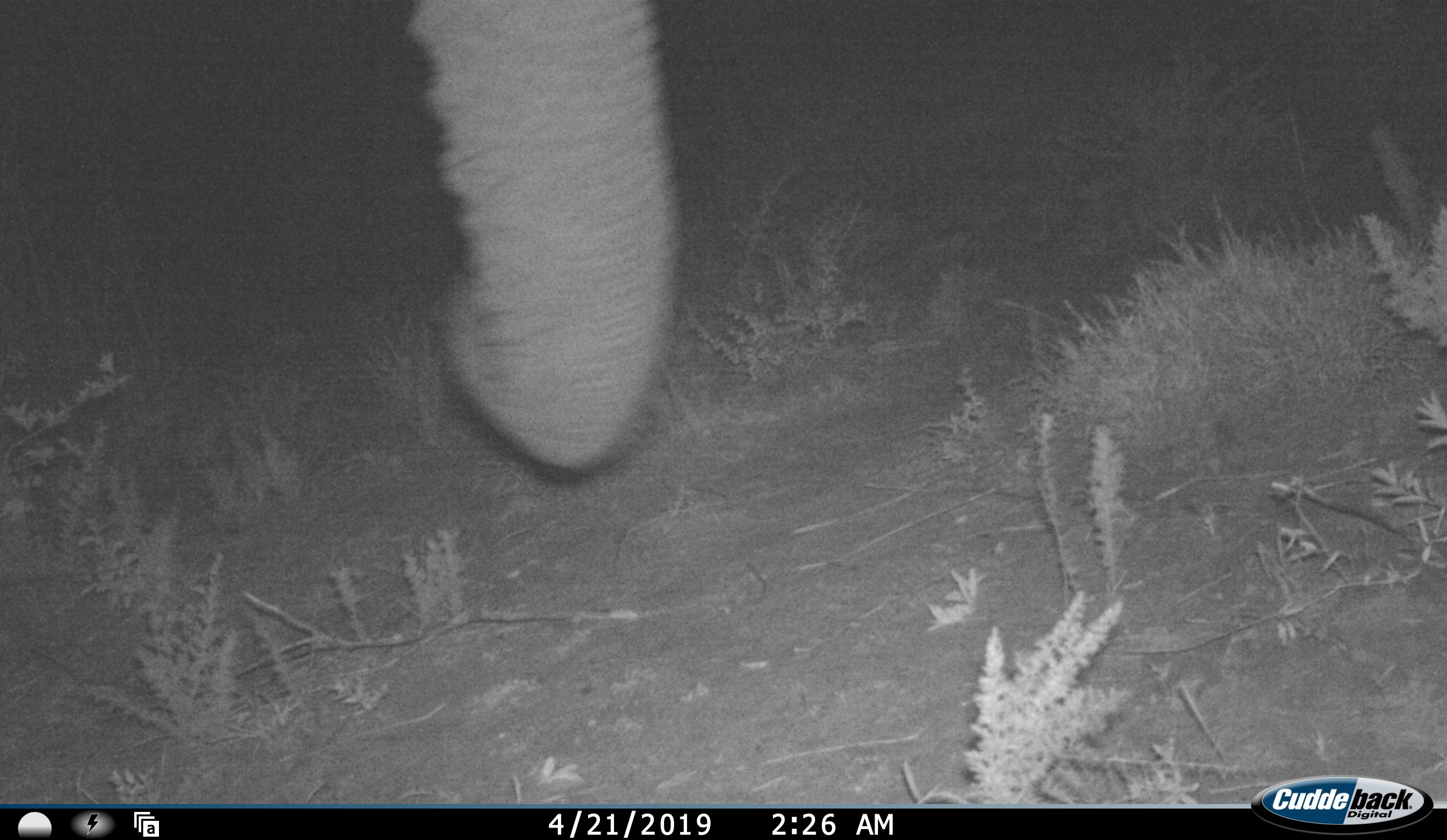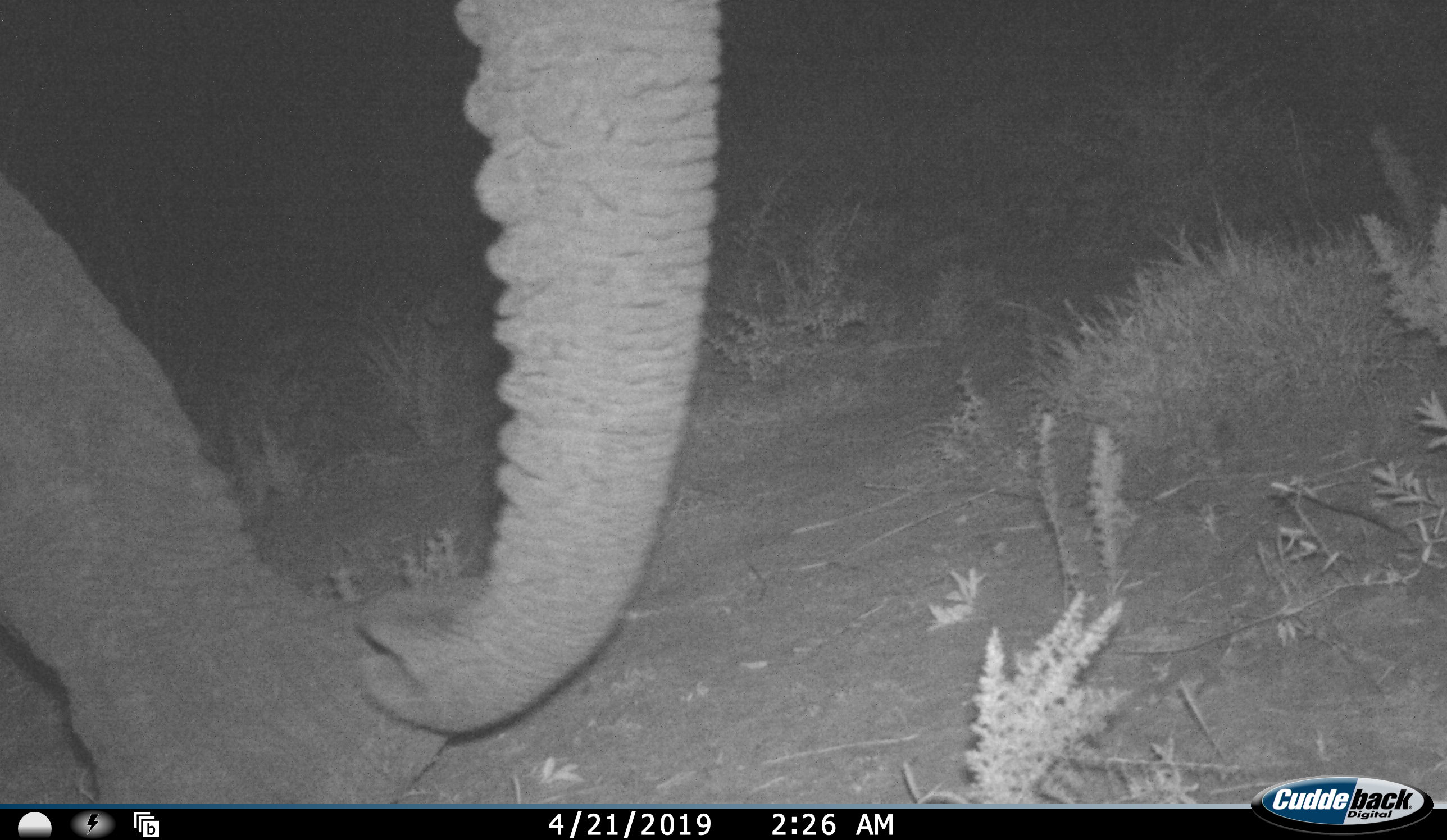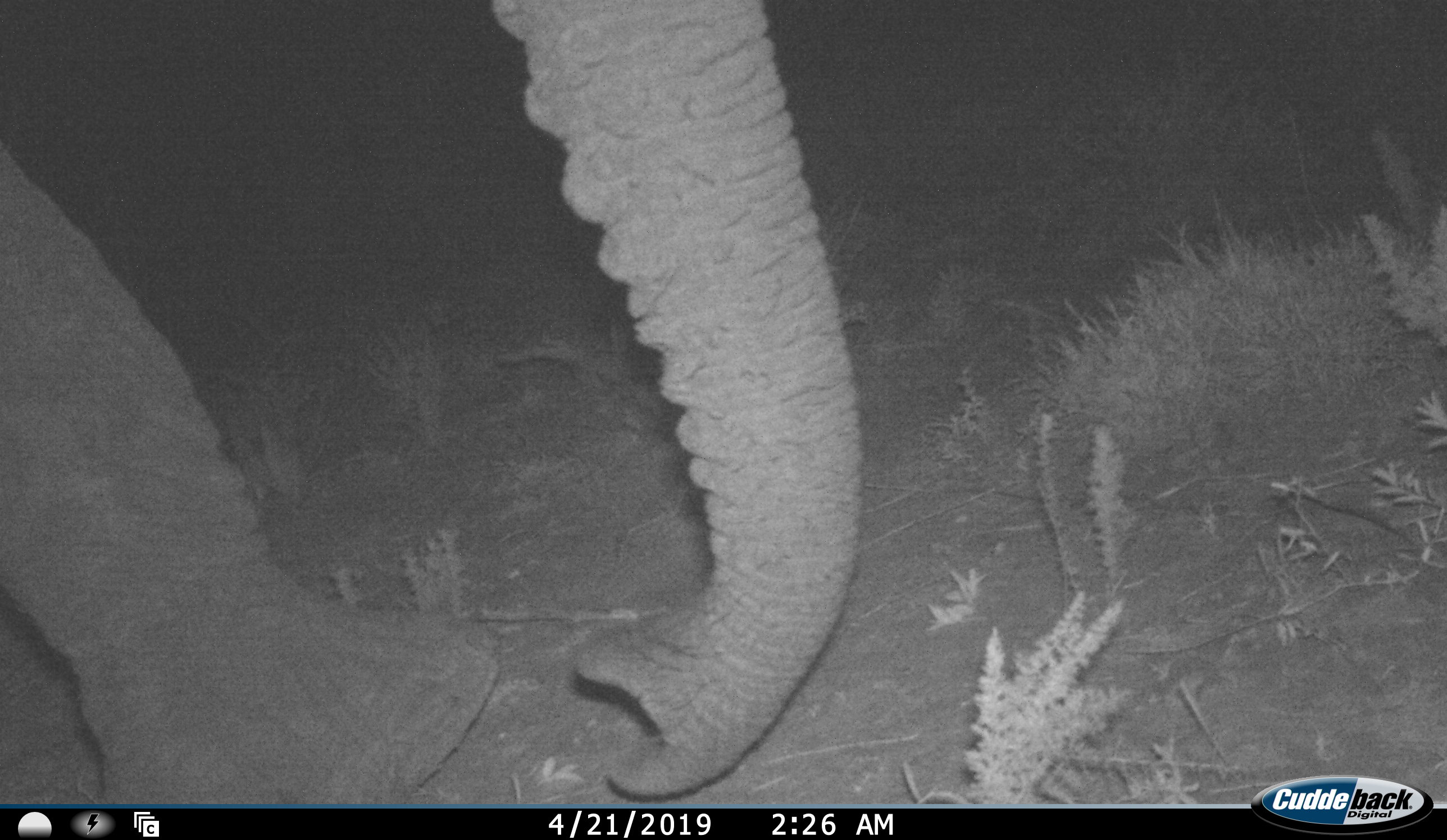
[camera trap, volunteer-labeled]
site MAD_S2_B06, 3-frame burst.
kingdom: Animalia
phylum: Chordata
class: Mammalia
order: Proboscidea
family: Elephantidae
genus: Loxodonta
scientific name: Loxodonta africana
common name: african bush elephant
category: elephant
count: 1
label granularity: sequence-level